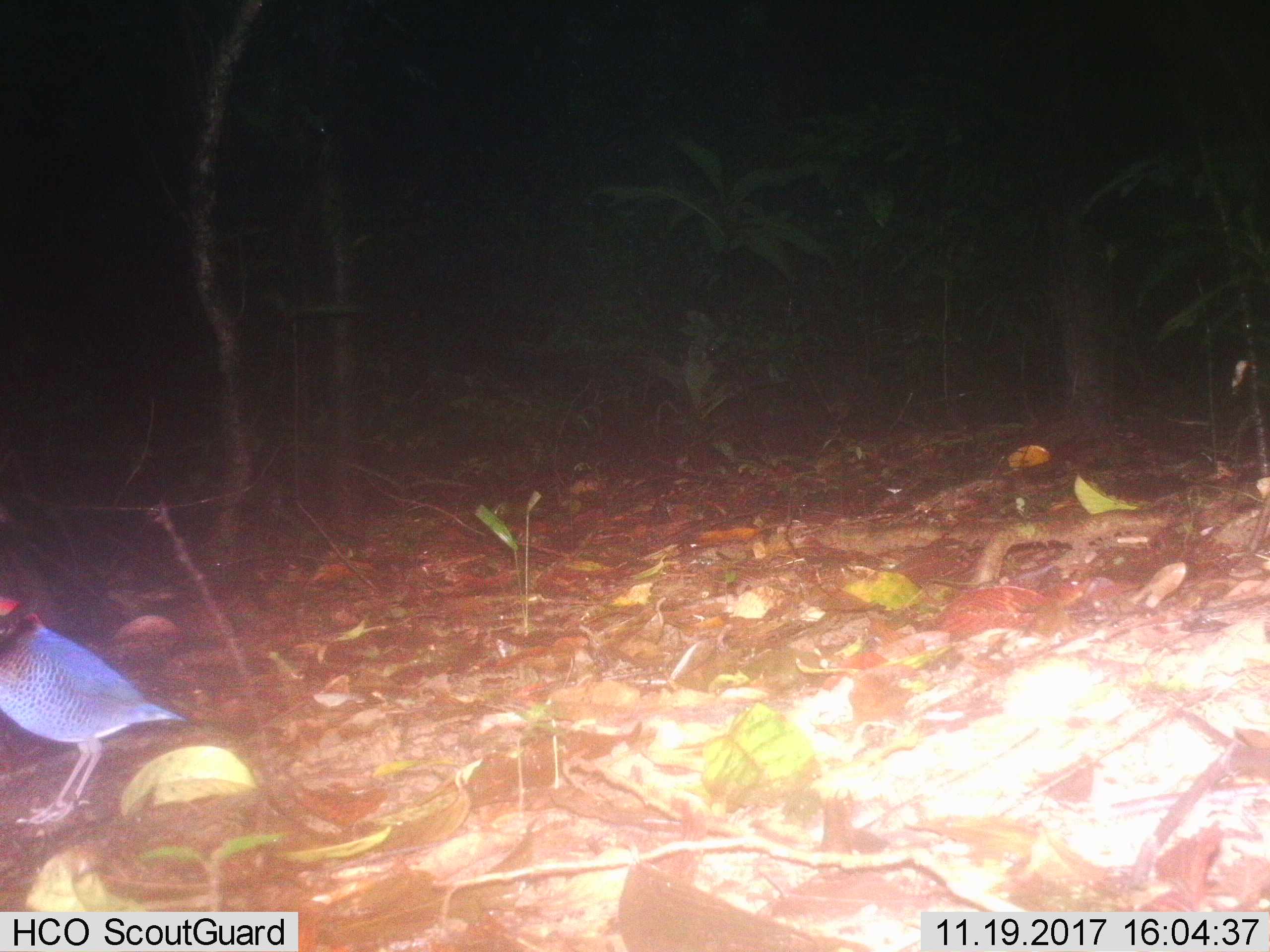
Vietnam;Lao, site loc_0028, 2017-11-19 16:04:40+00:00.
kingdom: Animalia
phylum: Chordata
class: Aves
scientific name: Aves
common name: bird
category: unidentified bird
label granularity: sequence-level